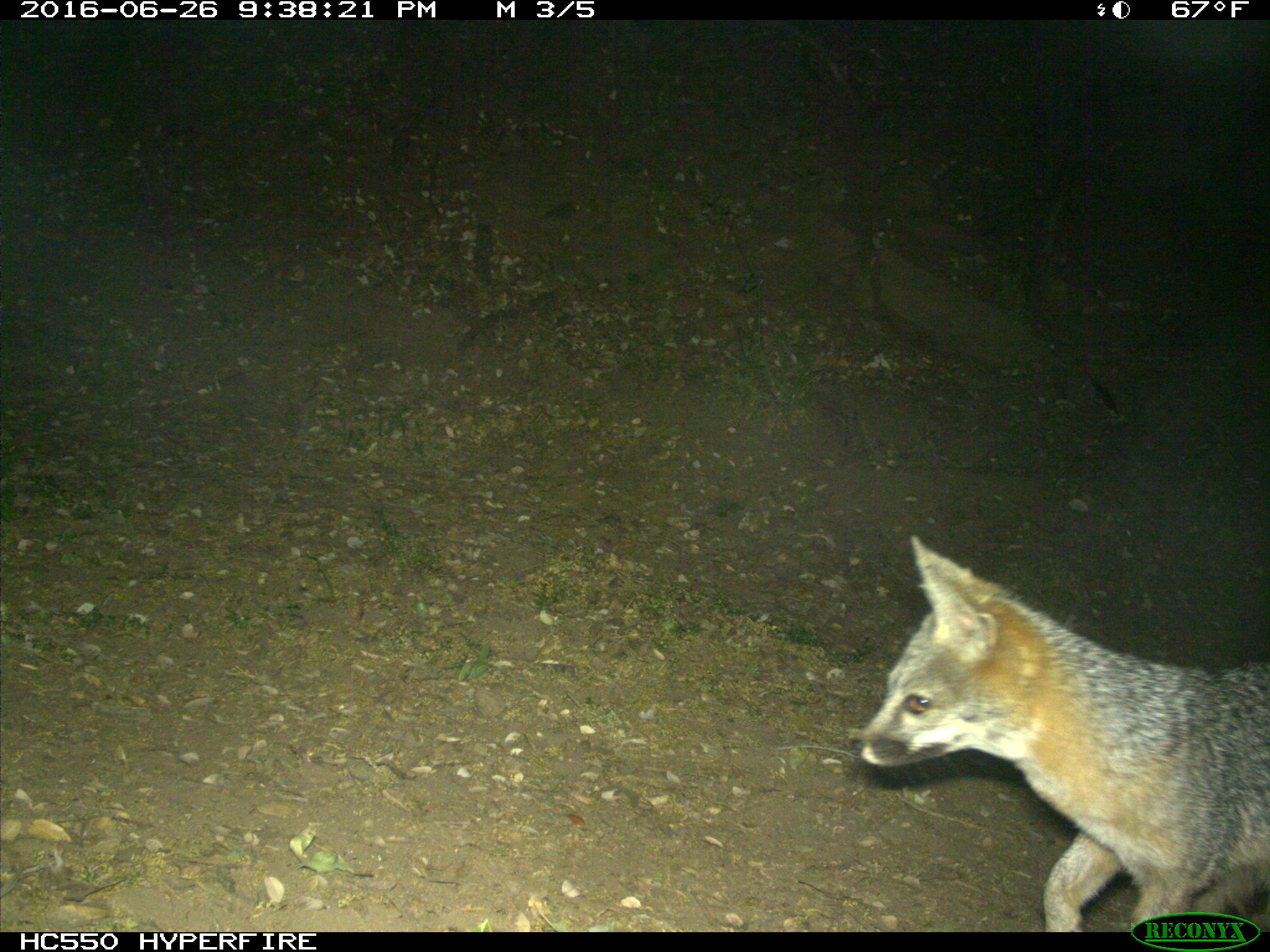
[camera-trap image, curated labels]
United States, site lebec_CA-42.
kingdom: Animalia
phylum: Chordata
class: Mammalia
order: Carnivora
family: Canidae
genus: Urocyon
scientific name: Urocyon cinereoargenteus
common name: gray fox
Urocyon cinereoargenteus (gray fox).